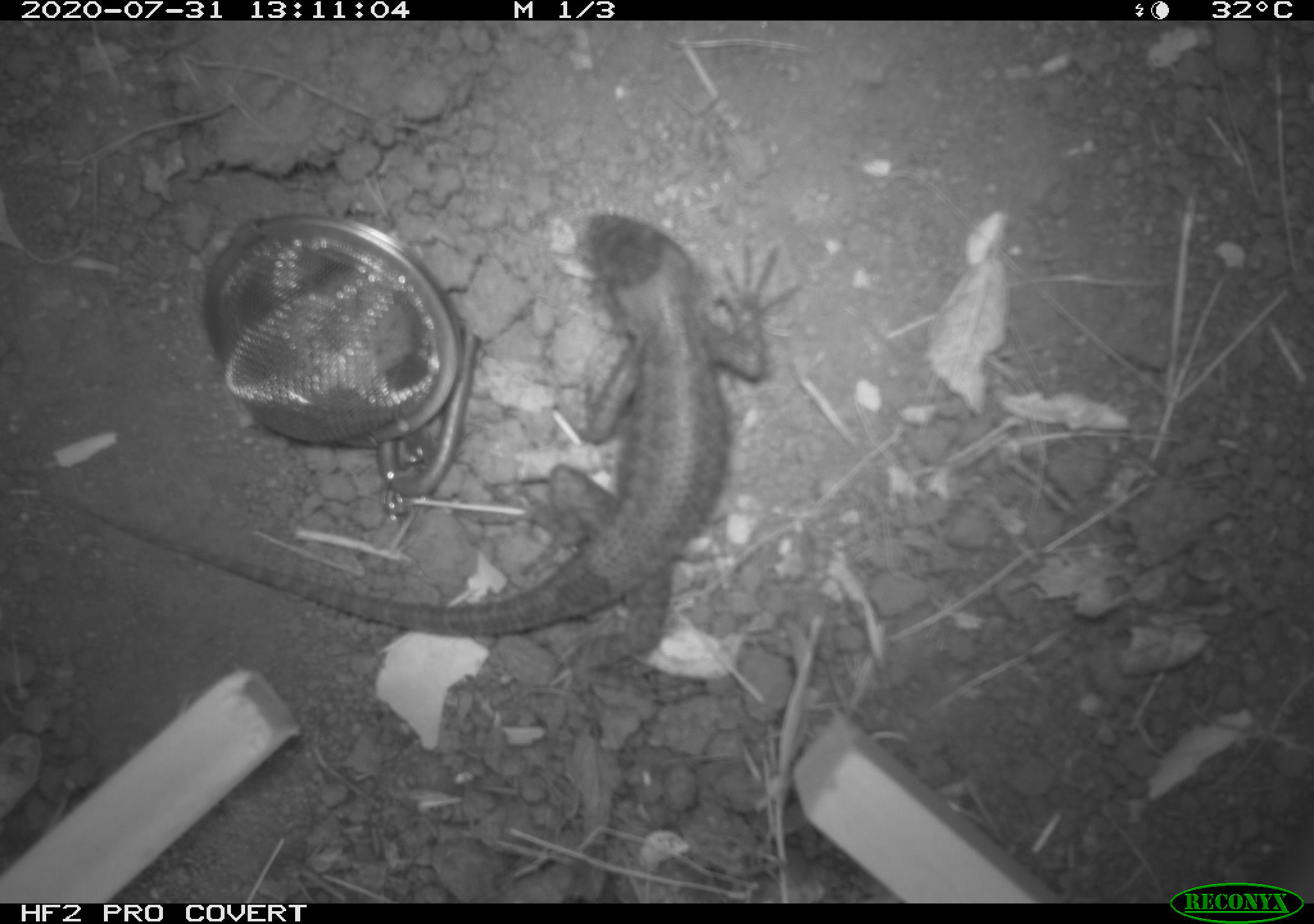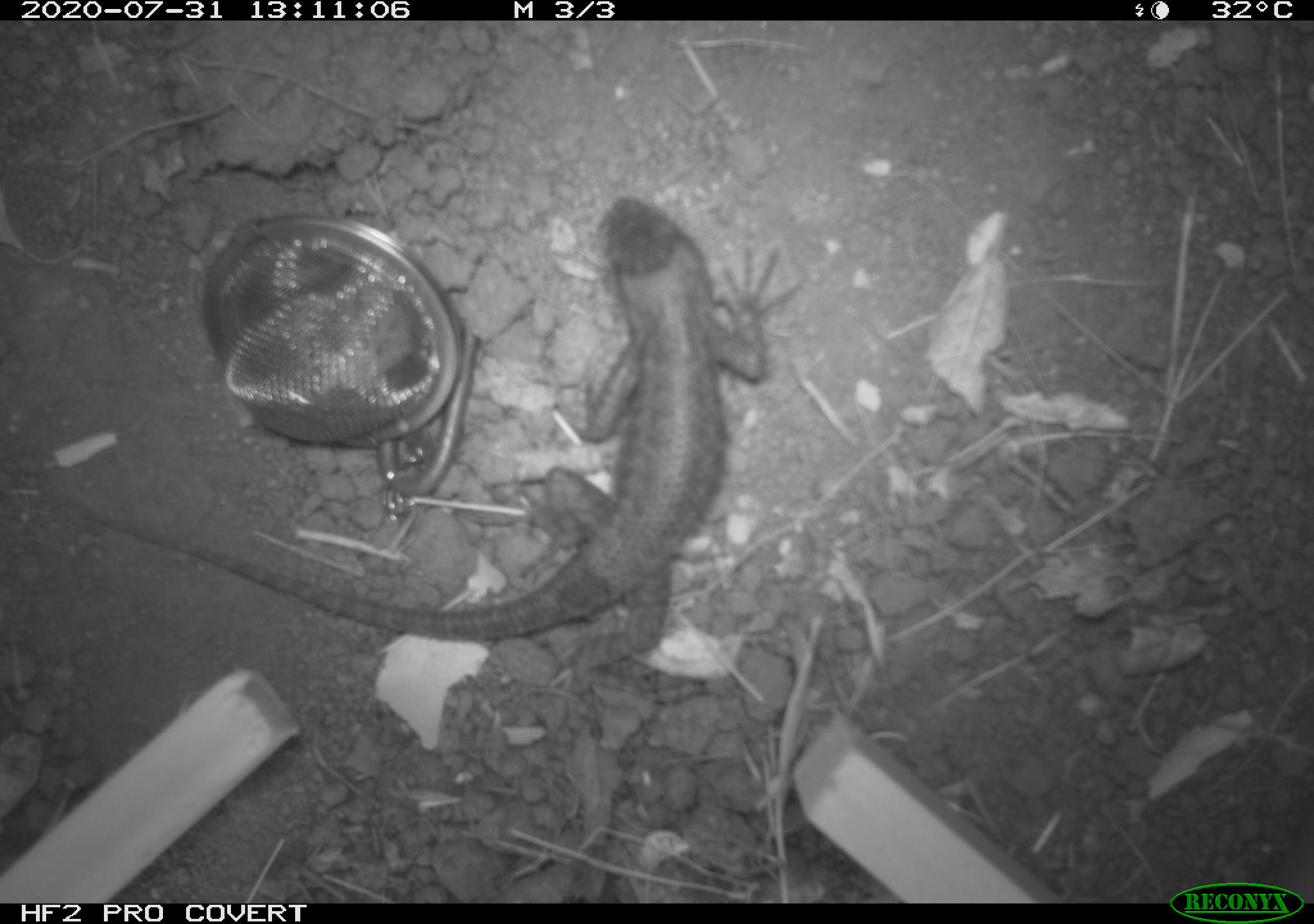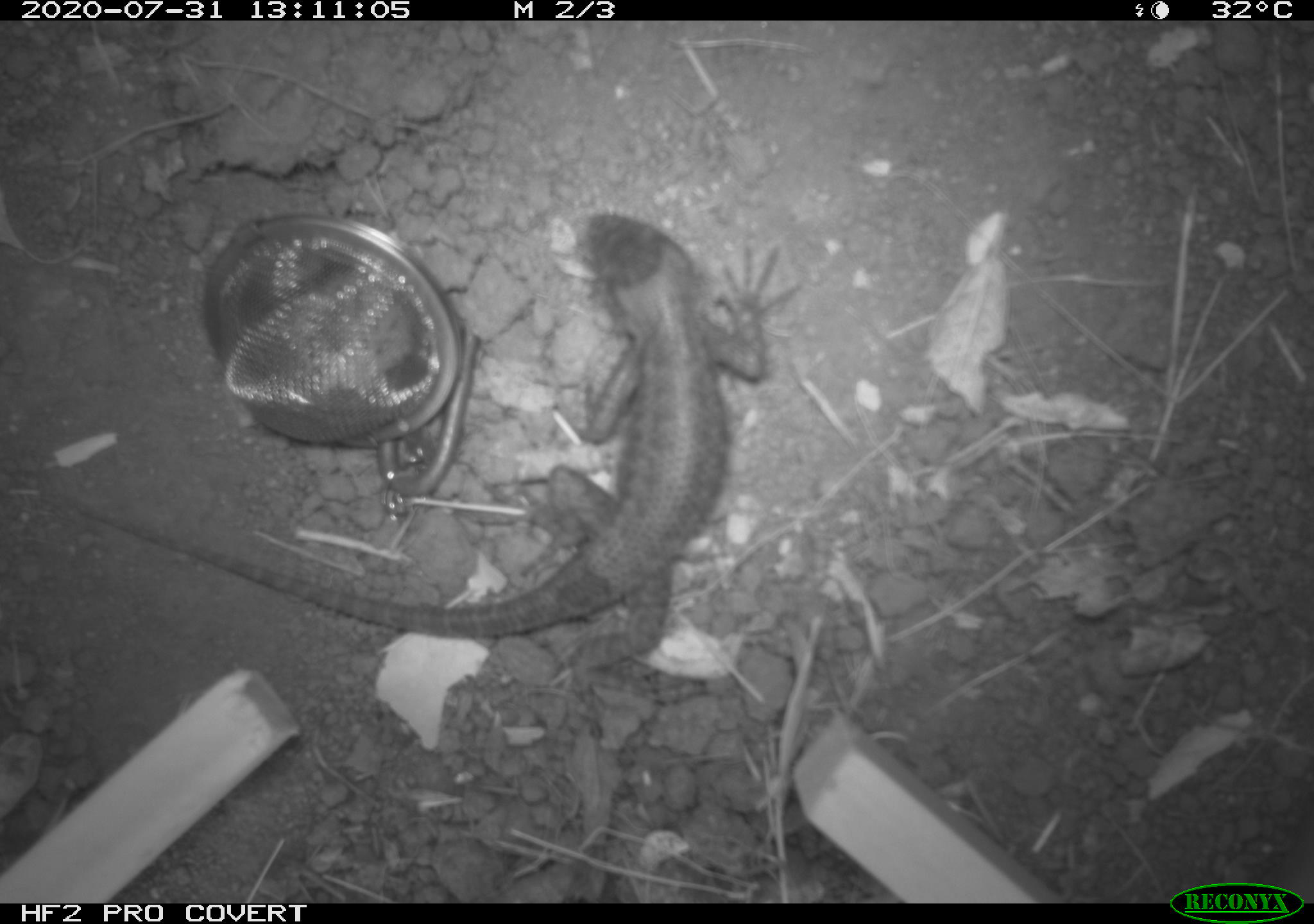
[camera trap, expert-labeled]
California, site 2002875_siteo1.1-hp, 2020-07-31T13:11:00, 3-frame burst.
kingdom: Animalia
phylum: Chordata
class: Reptilia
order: Squamata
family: Phrynosomatidae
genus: Sceloporus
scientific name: Sceloporus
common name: spiny lizards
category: sceloporus species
Sceloporus species (spiny lizards) (Sceloporus).